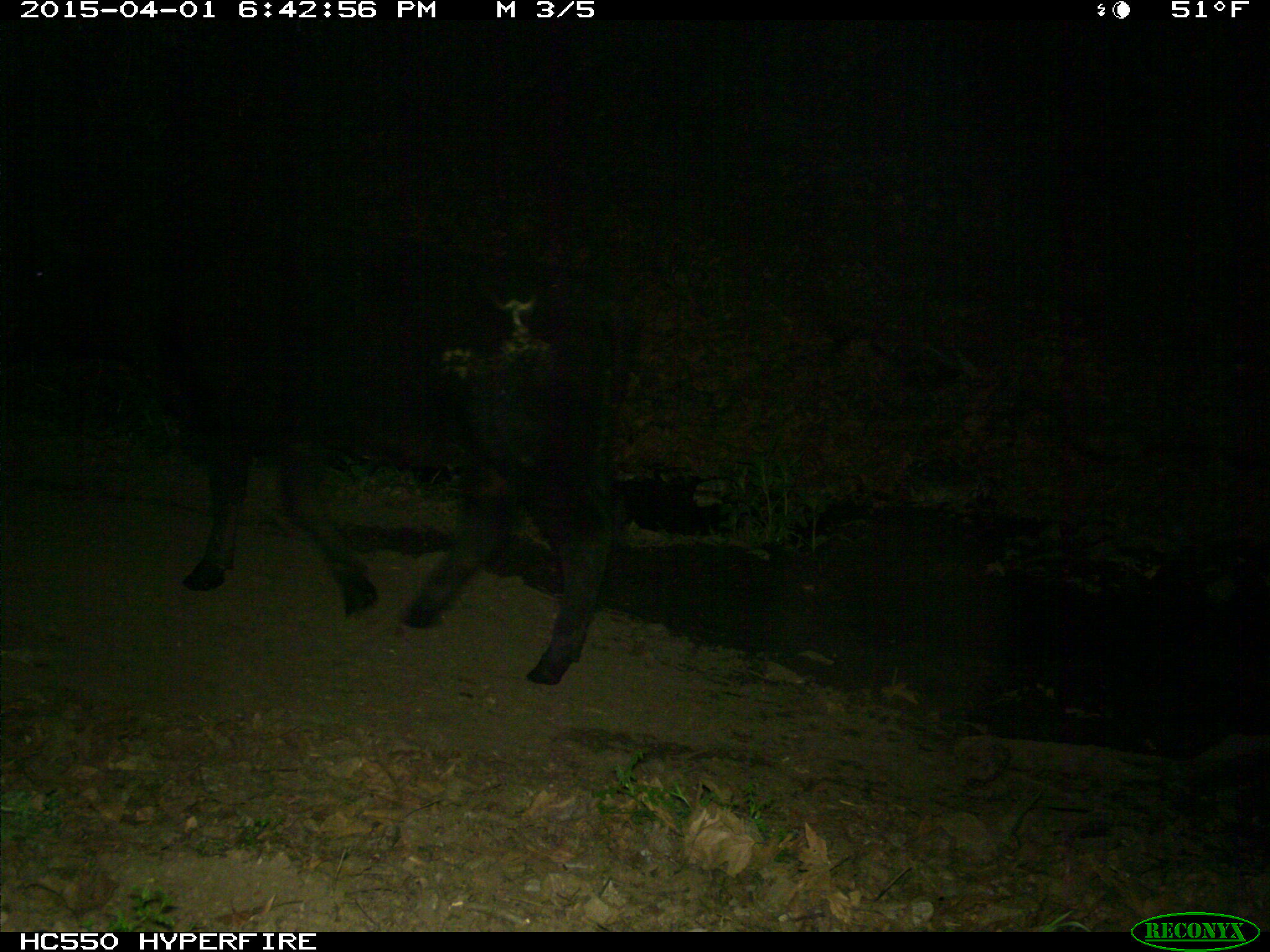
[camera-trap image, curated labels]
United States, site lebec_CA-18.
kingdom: Animalia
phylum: Chordata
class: Mammalia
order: Artiodactyla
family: Bovidae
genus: Bos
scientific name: Bos taurus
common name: domestic cow